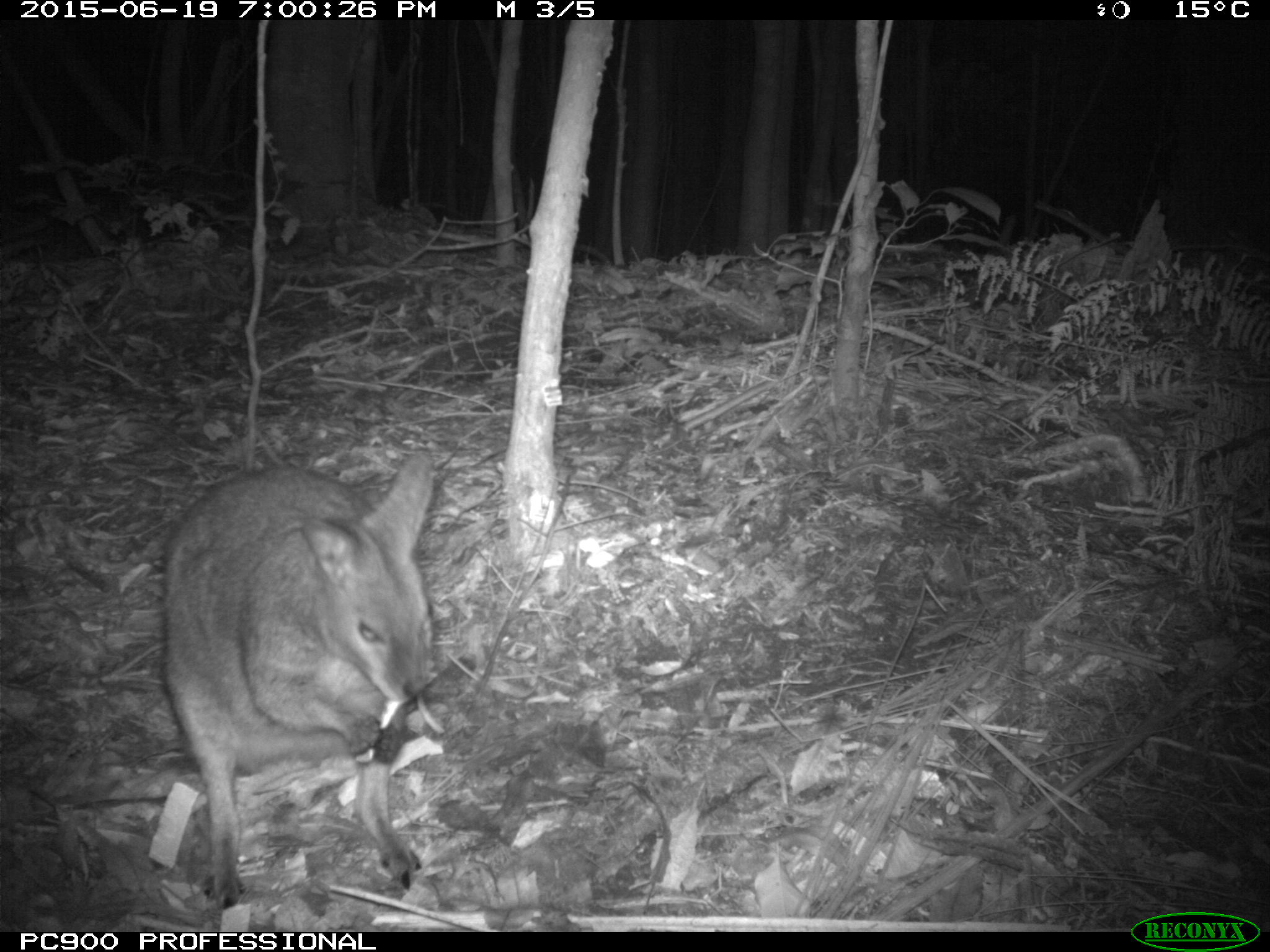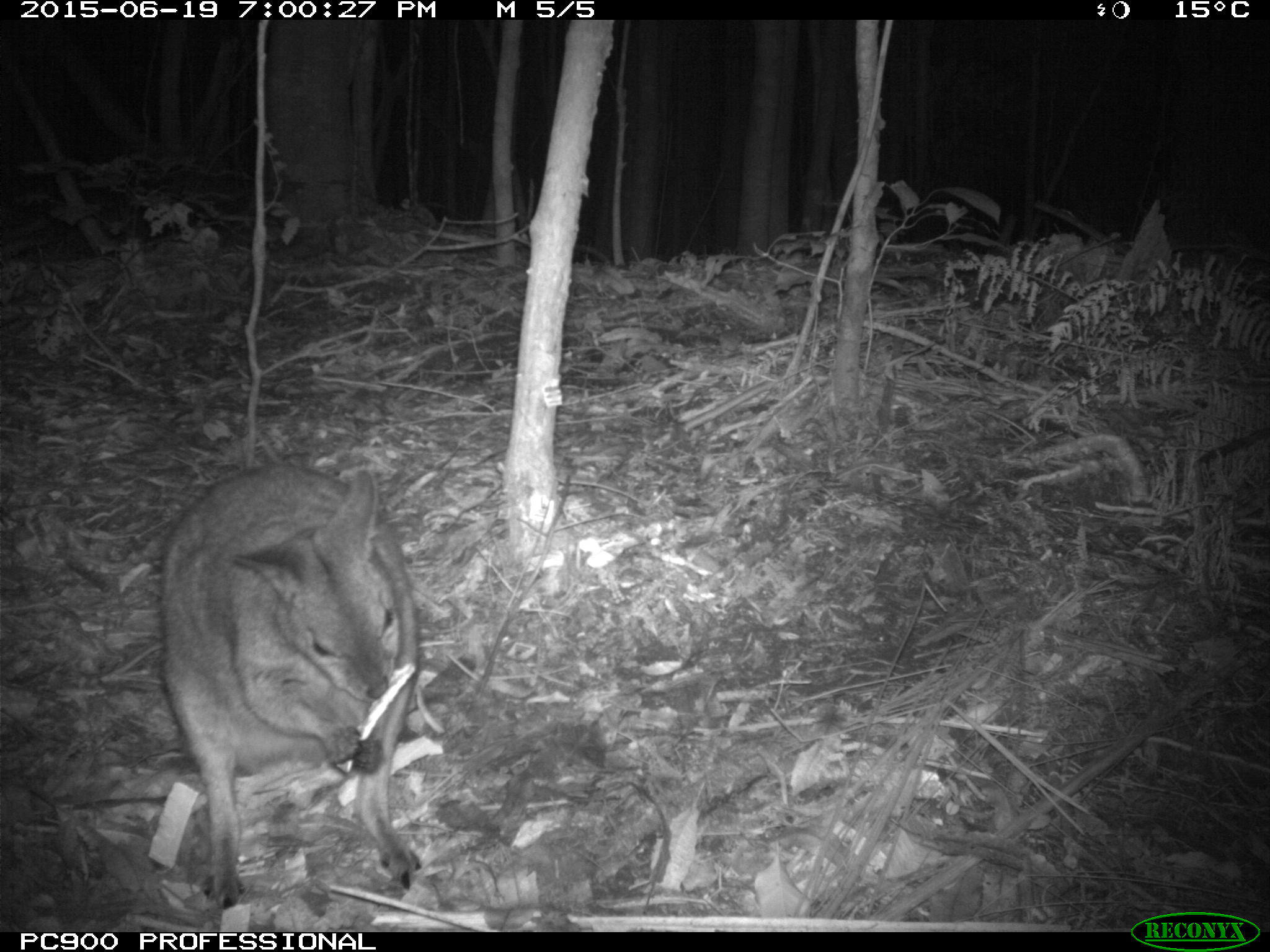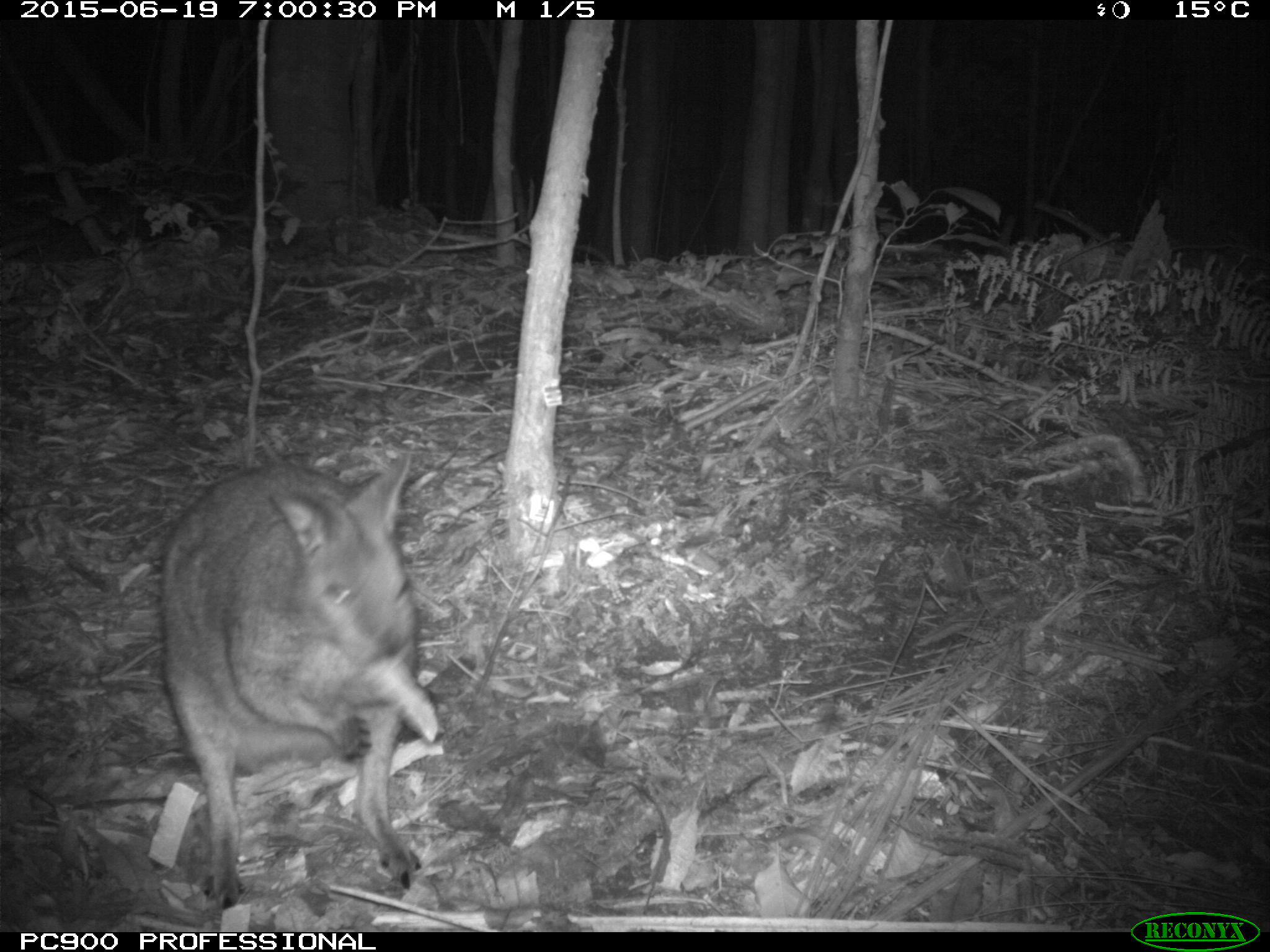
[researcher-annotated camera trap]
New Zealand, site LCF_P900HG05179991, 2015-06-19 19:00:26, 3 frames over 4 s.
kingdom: Animalia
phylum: Chordata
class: Mammalia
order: Diprotodontia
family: Macropodidae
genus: Notamacropus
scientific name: Notamacropus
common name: wallaby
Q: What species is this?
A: Wallaby (Notamacropus).